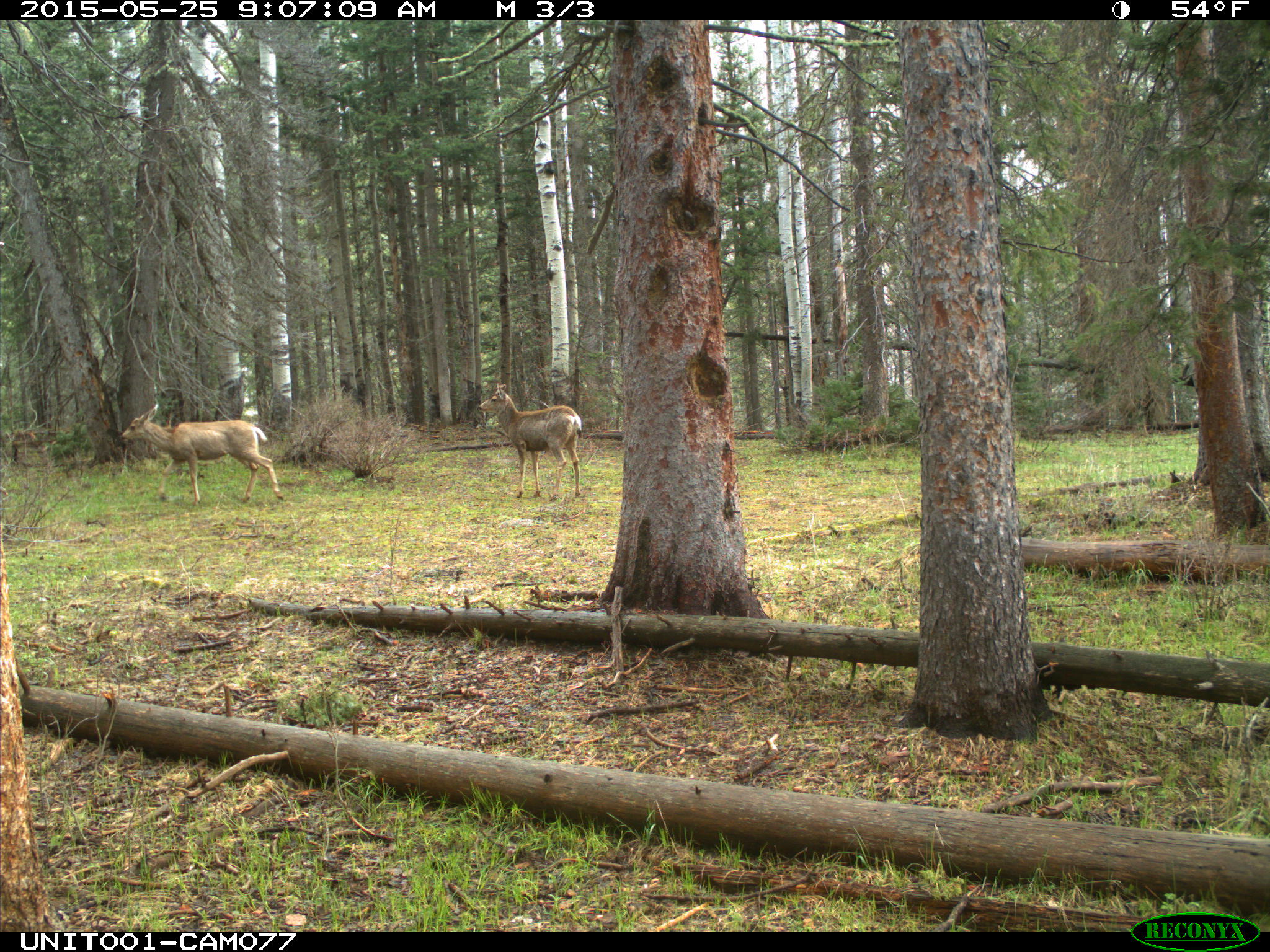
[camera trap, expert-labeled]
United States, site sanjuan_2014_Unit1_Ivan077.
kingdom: Animalia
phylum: Chordata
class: Mammalia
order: Artiodactyla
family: Cervidae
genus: Odocoileus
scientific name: Odocoileus hemionus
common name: mule deer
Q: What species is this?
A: Odocoileus hemionus (mule deer).